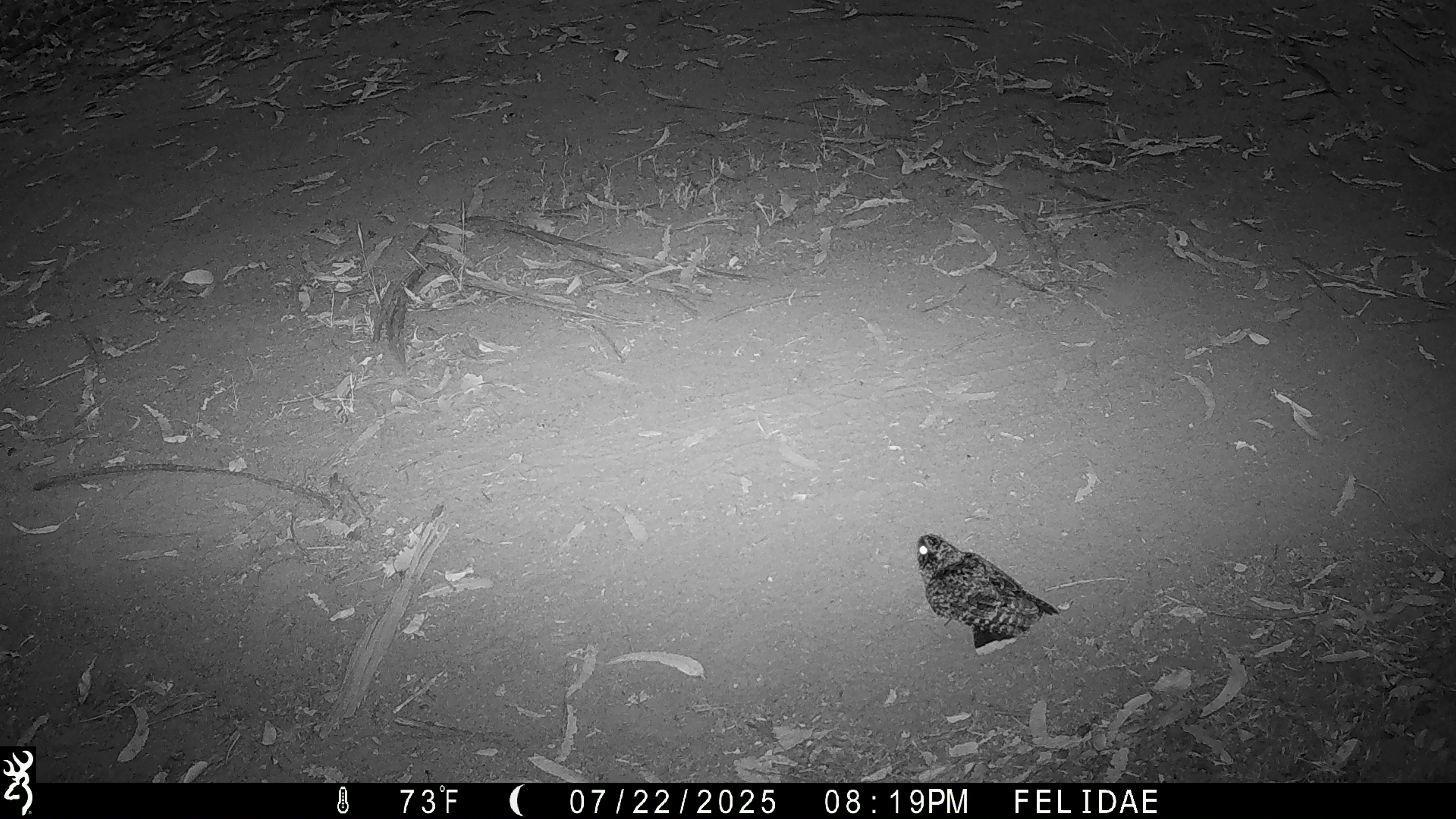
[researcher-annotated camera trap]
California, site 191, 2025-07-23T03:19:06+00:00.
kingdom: Animalia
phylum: Chordata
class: Aves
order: Caprimulgiformes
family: Caprimulgidae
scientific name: Caprimulgidae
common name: nightjar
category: unknown nightjar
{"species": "unknown nightjar (nightjar) (Caprimulgidae)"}